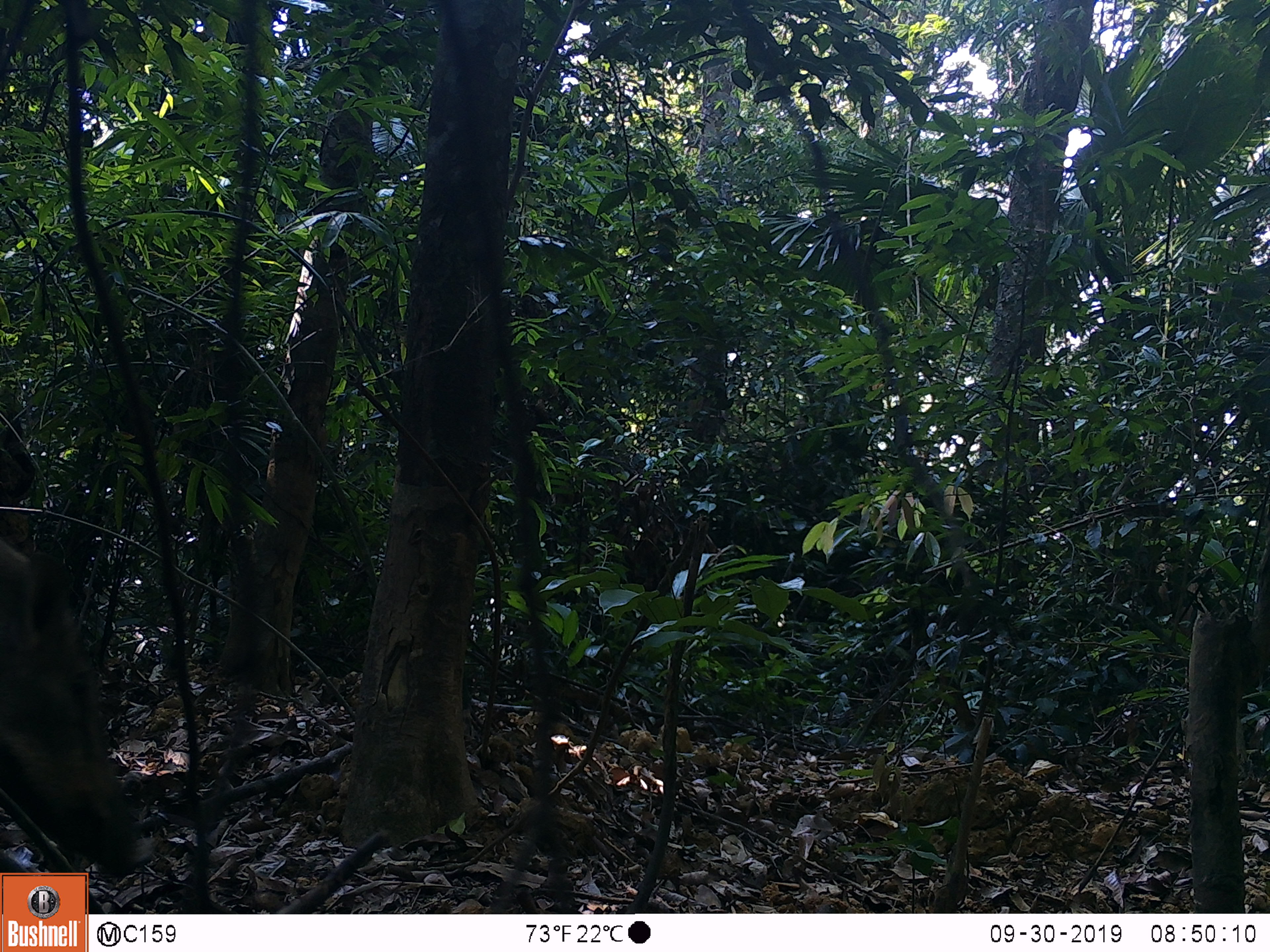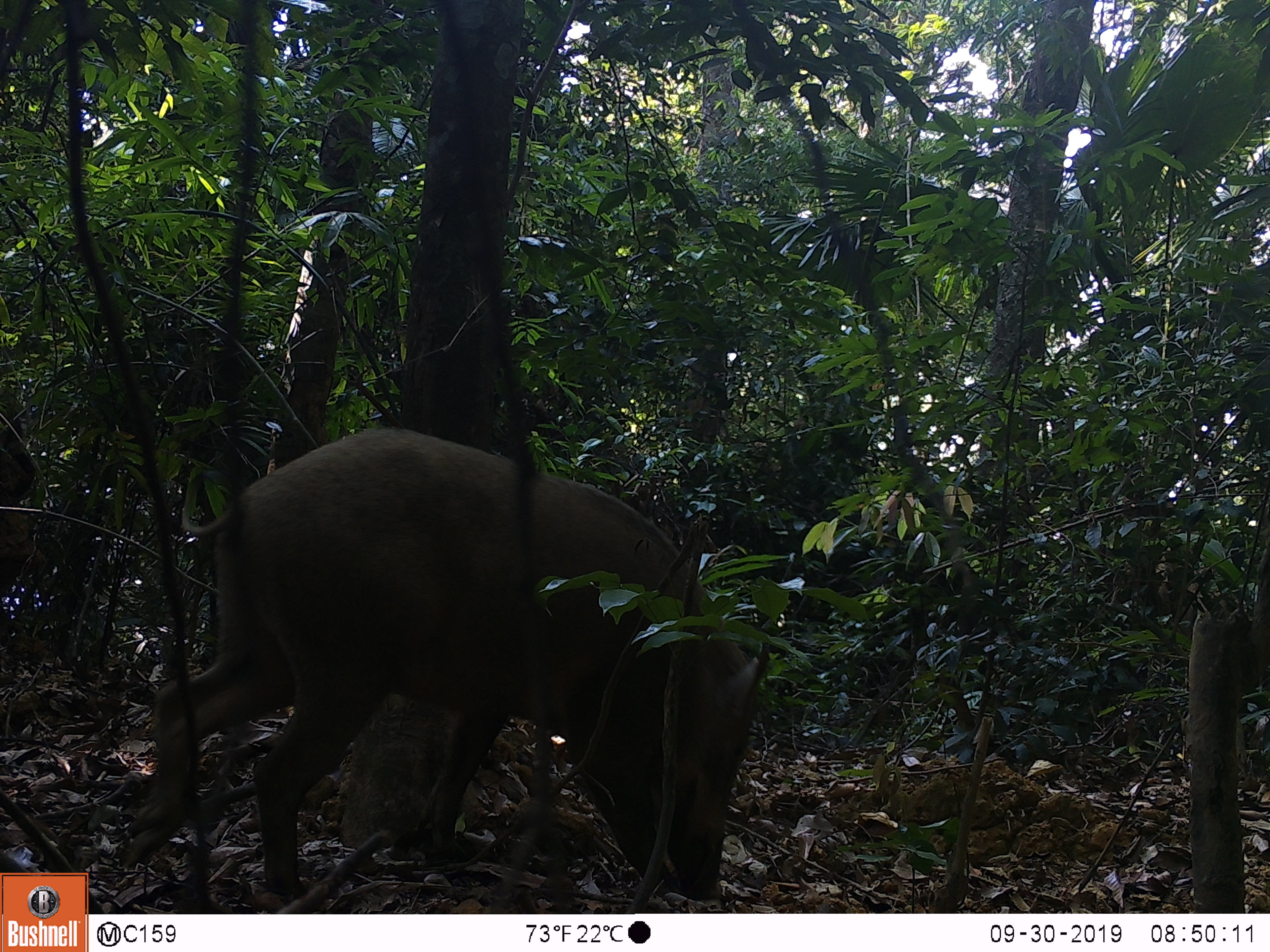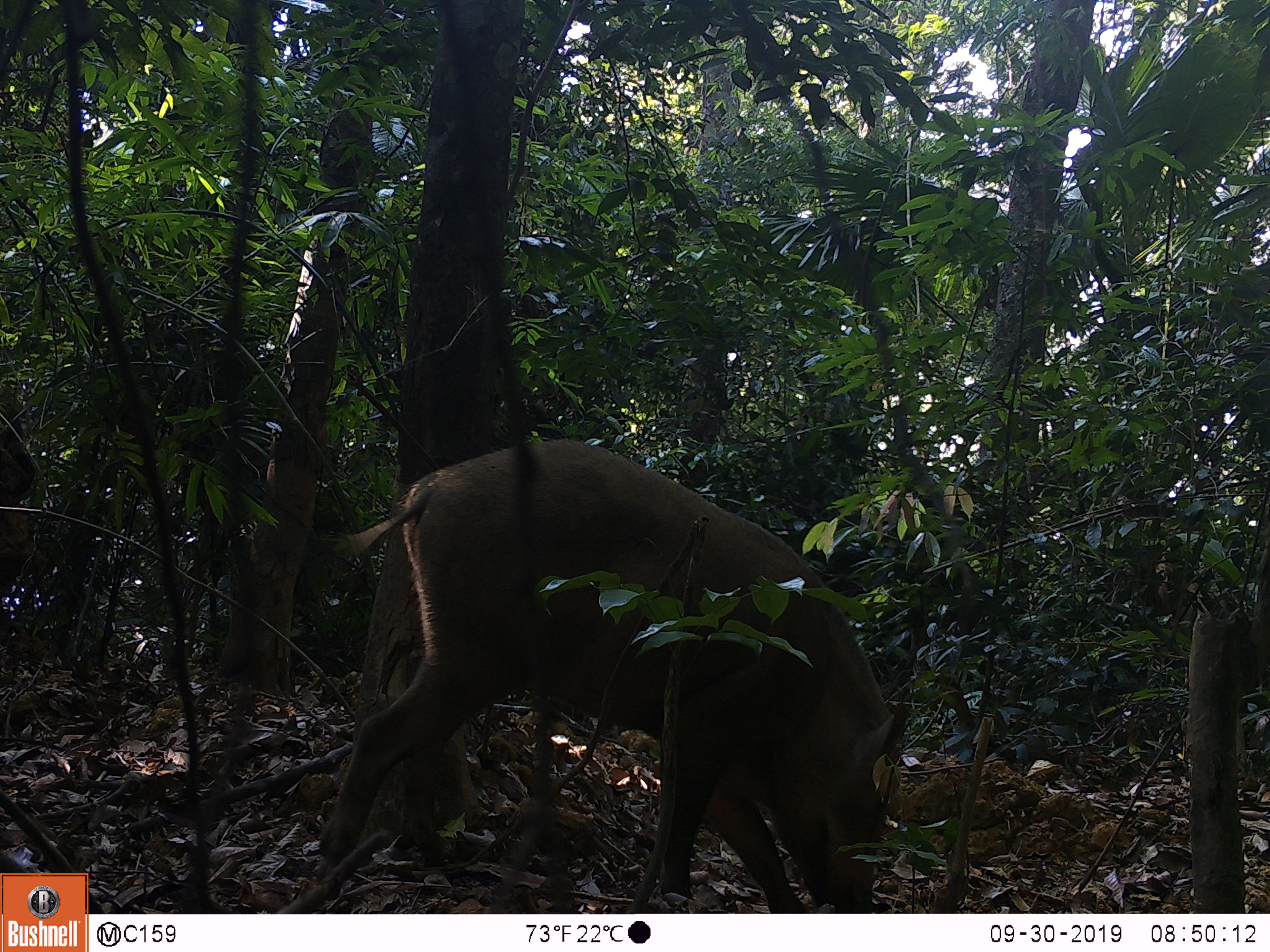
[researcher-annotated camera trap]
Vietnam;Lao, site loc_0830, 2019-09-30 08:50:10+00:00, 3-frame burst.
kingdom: Animalia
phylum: Chordata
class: Mammalia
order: Artiodactyla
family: Suidae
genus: Sus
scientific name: Sus scrofa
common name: eurasian wild pig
Eurasian wild pig (Sus scrofa). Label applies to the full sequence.